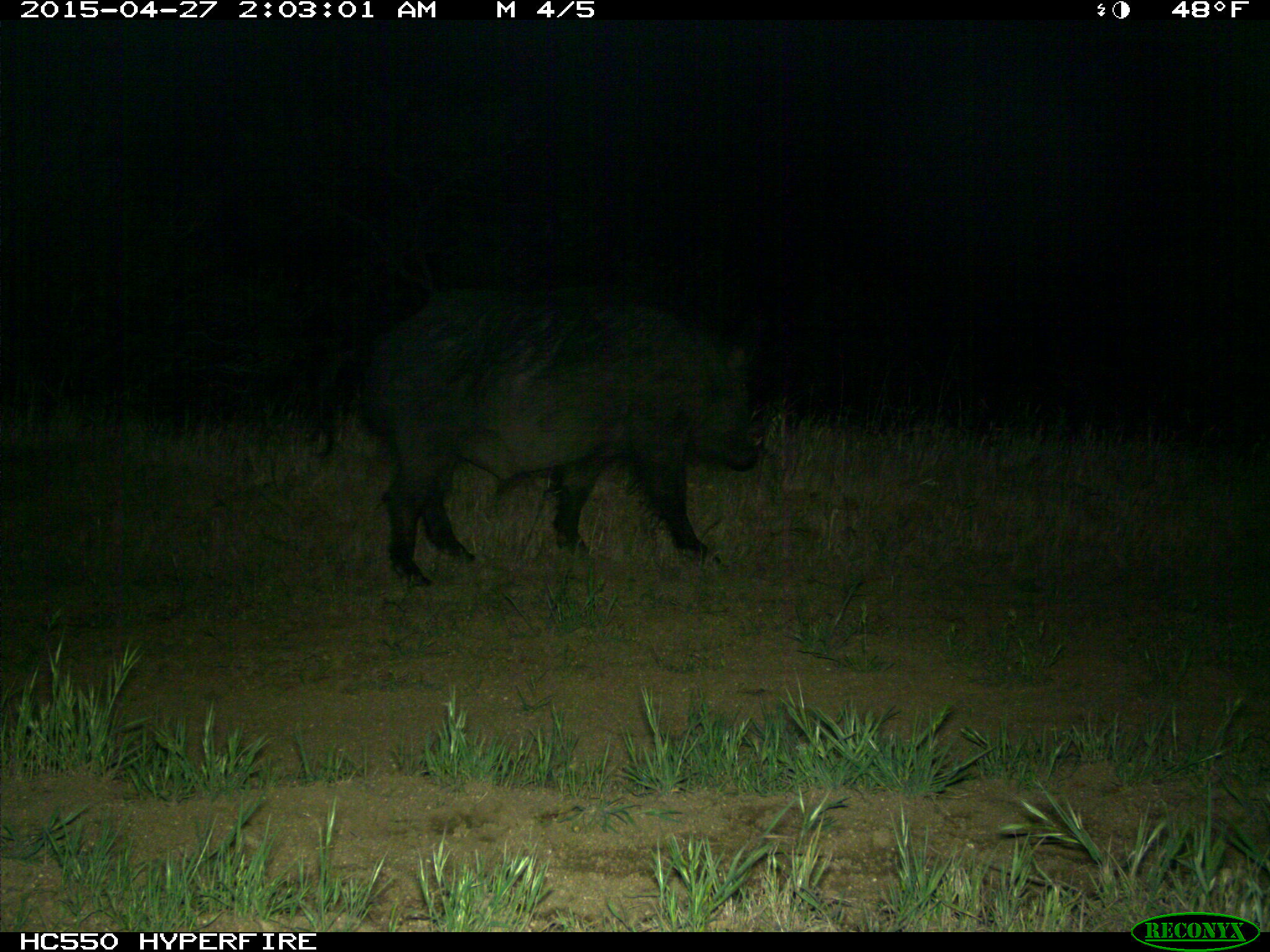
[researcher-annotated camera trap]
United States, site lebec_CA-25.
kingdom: Animalia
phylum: Chordata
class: Mammalia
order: Artiodactyla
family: Suidae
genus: Sus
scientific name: Sus scrofa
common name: wild boar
Sus scrofa (wild boar).